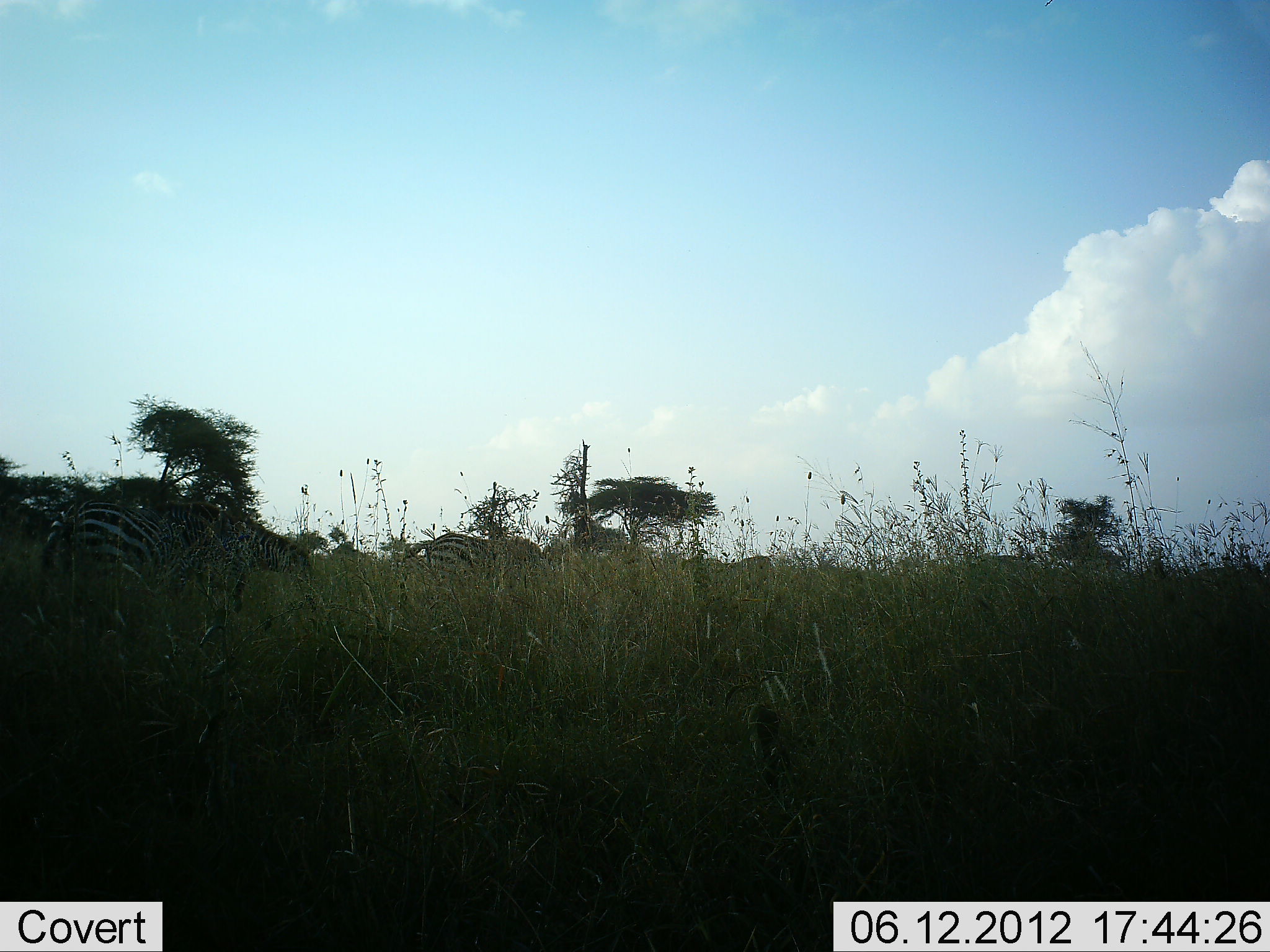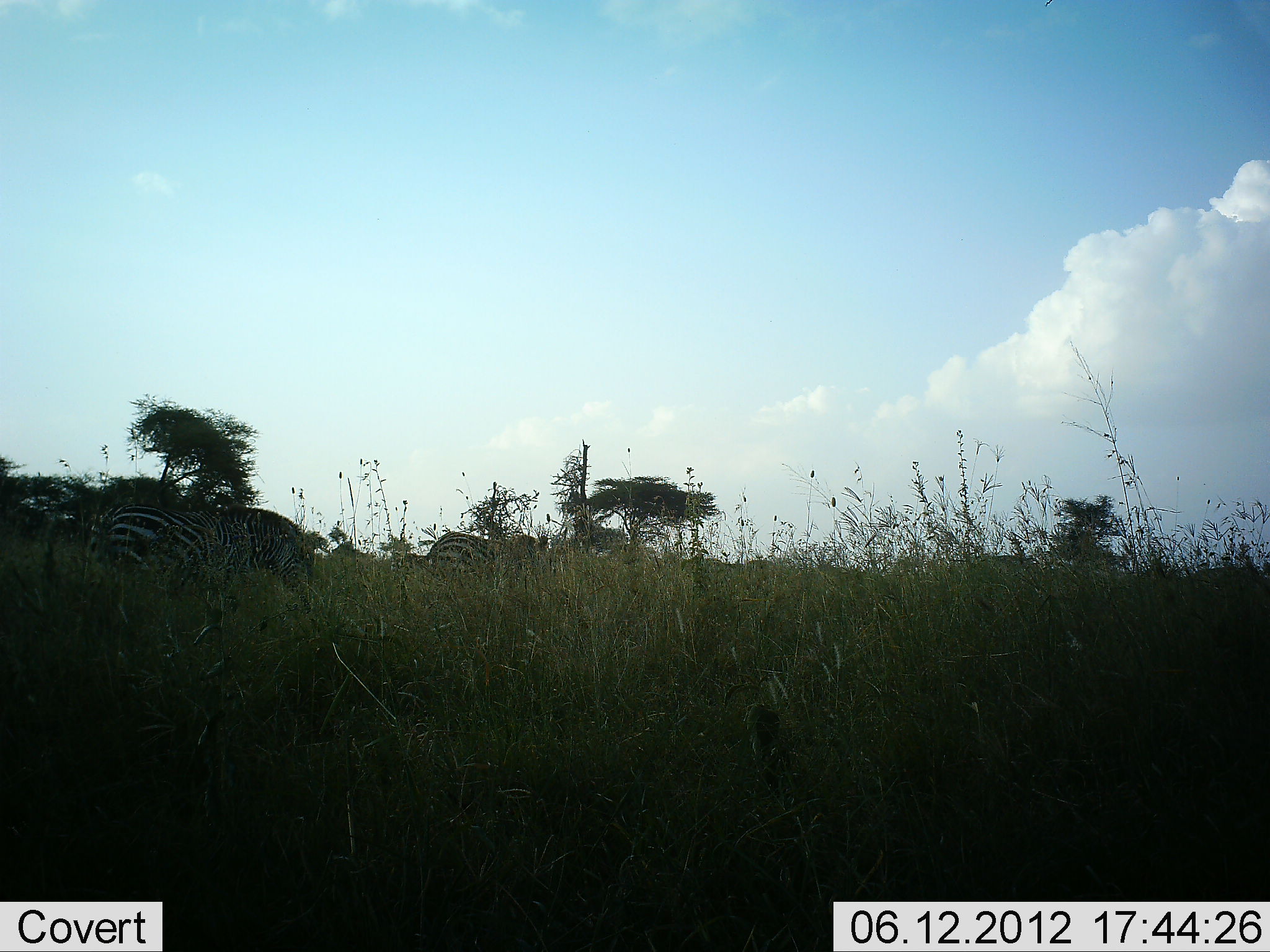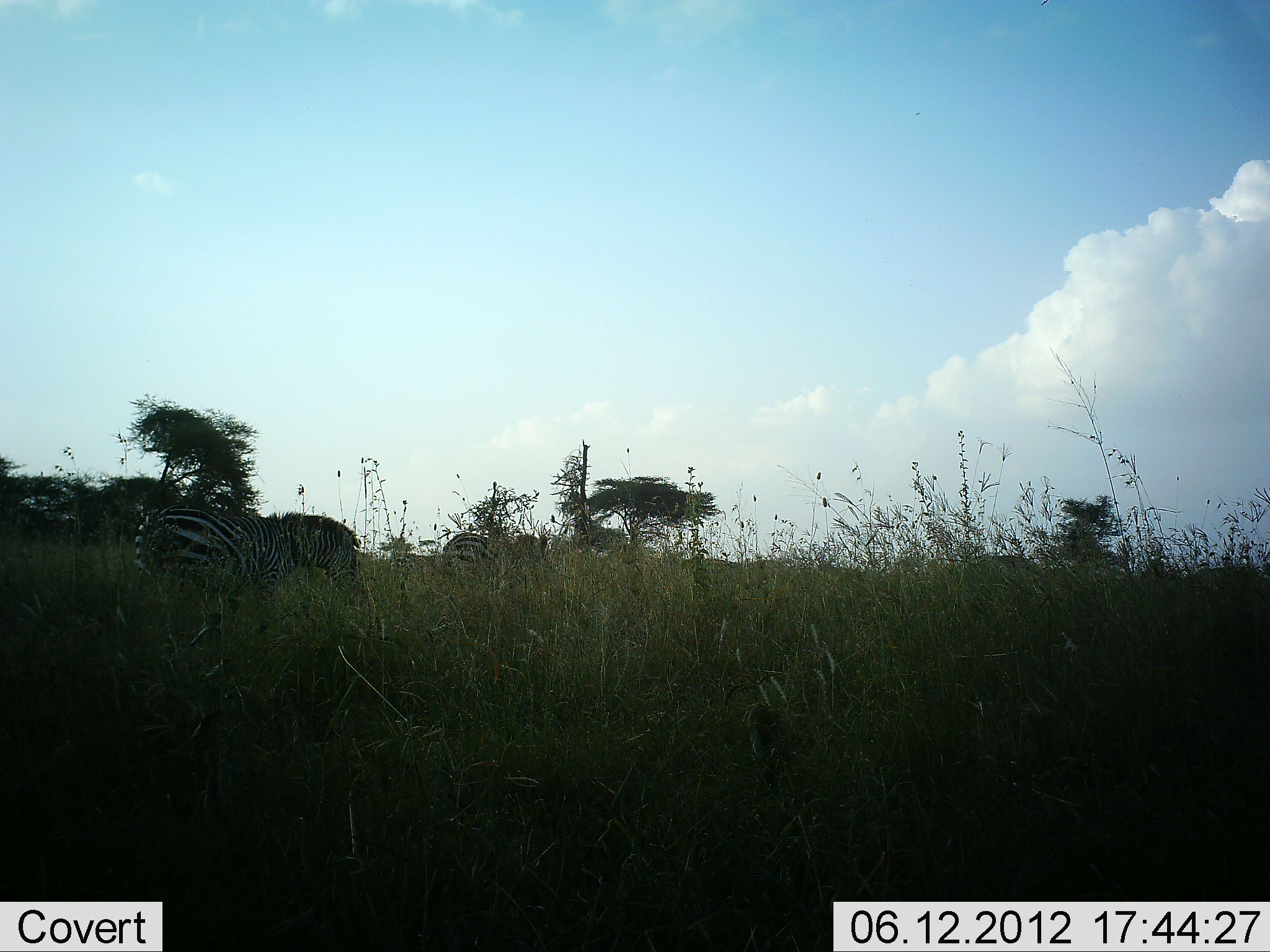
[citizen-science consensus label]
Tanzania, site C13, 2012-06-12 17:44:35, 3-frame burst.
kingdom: Animalia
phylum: Chordata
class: Mammalia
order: Perissodactyla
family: Equidae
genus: Equus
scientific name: Equus quagga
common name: plains zebra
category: zebra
Zebra (plains zebra) (Equus quagga), count 3. Behavior (volunteer vote fractions): standing 10%, resting 0%, moving 100%, interacting 0%. Young present (vote fraction): 0%. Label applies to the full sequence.